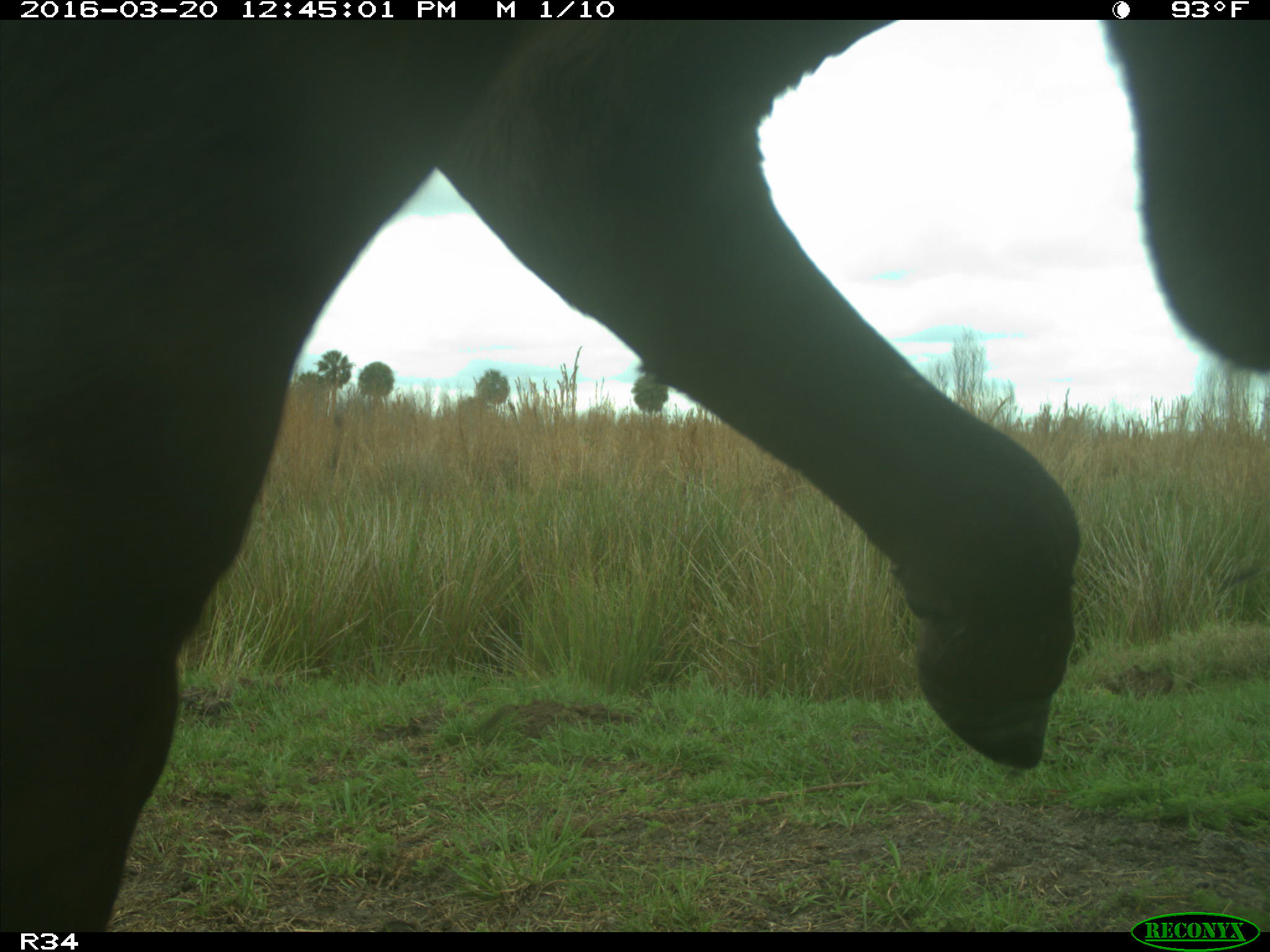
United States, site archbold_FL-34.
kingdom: Animalia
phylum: Chordata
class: Mammalia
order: Artiodactyla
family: Bovidae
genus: Bos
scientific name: Bos taurus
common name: domestic cow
Bos taurus (domestic cow).